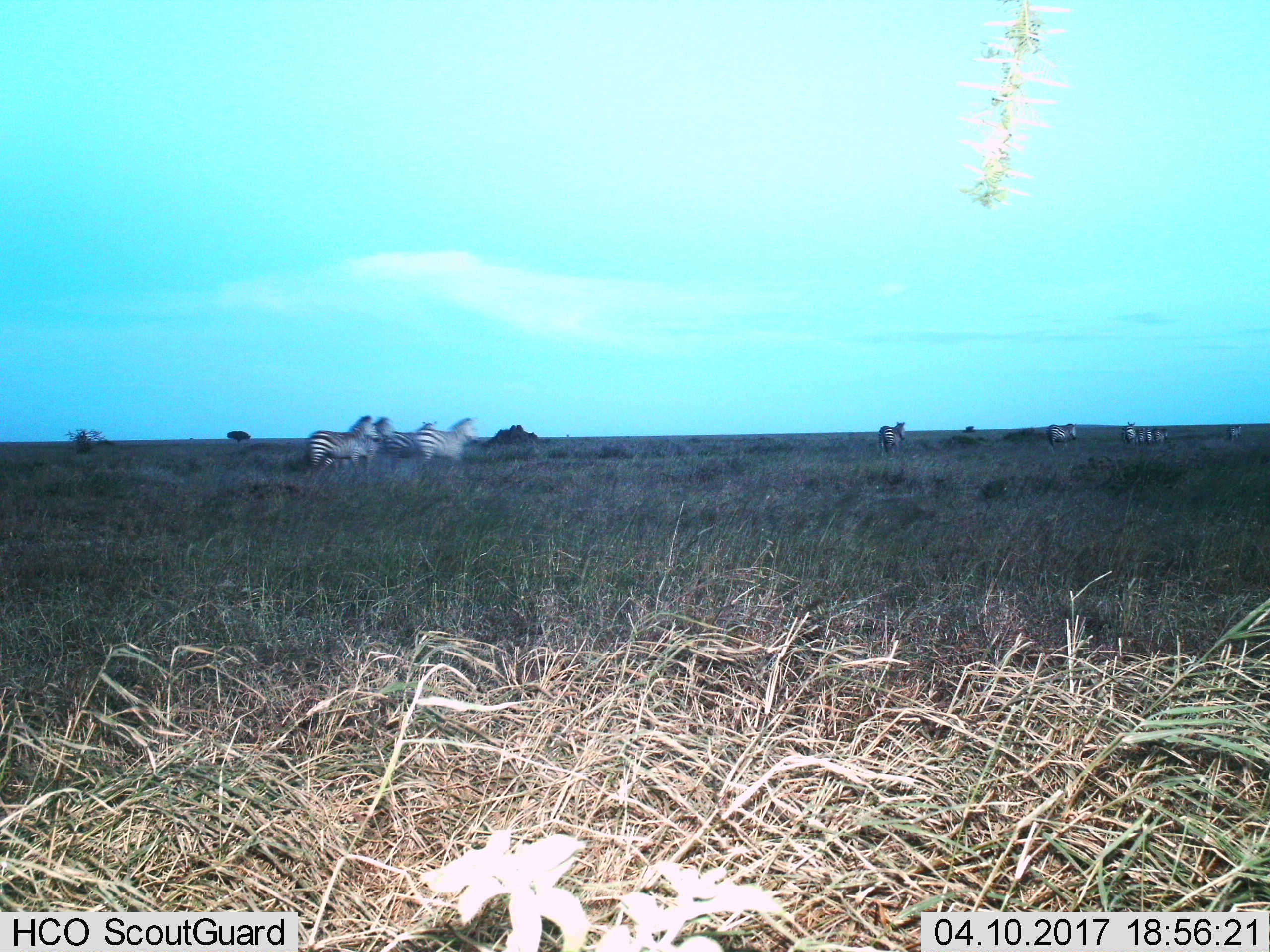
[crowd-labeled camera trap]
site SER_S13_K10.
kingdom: Animalia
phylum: Chordata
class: Mammalia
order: Perissodactyla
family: Equidae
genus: Equus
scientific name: Equus quagga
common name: plains zebra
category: zebraplains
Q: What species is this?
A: Zebraplains (plains zebra) (Equus quagga).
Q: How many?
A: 10.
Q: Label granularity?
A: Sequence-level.